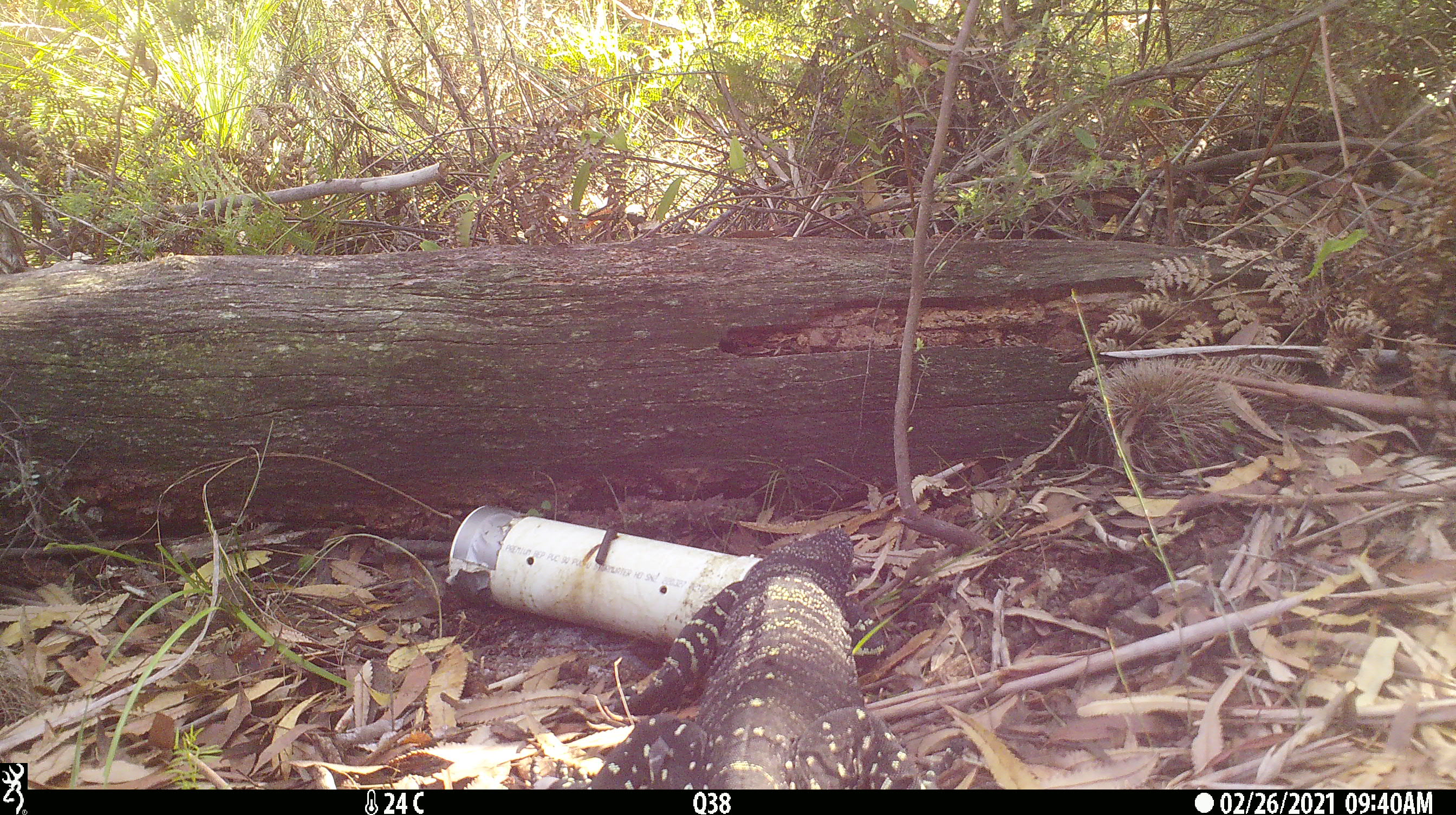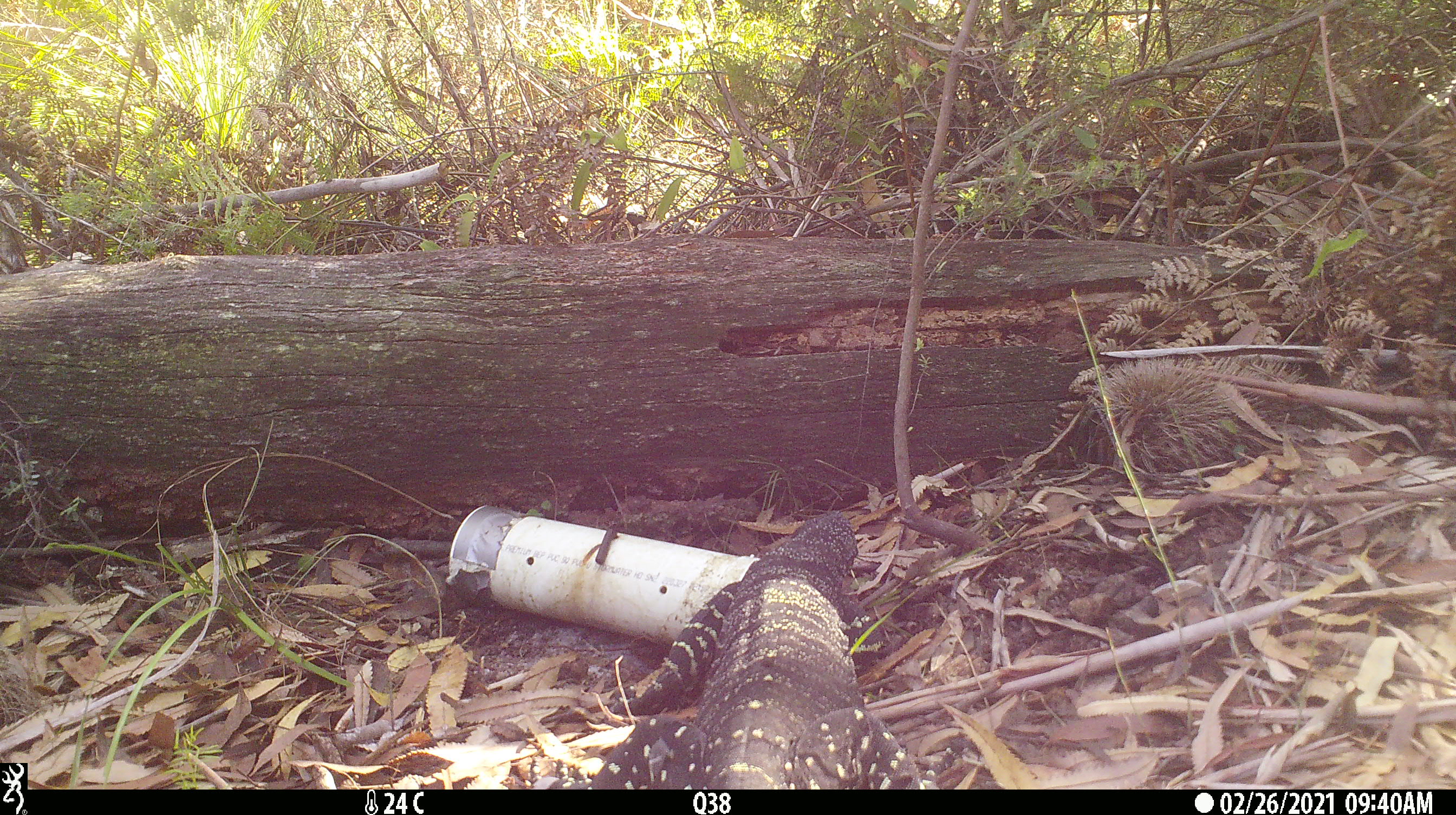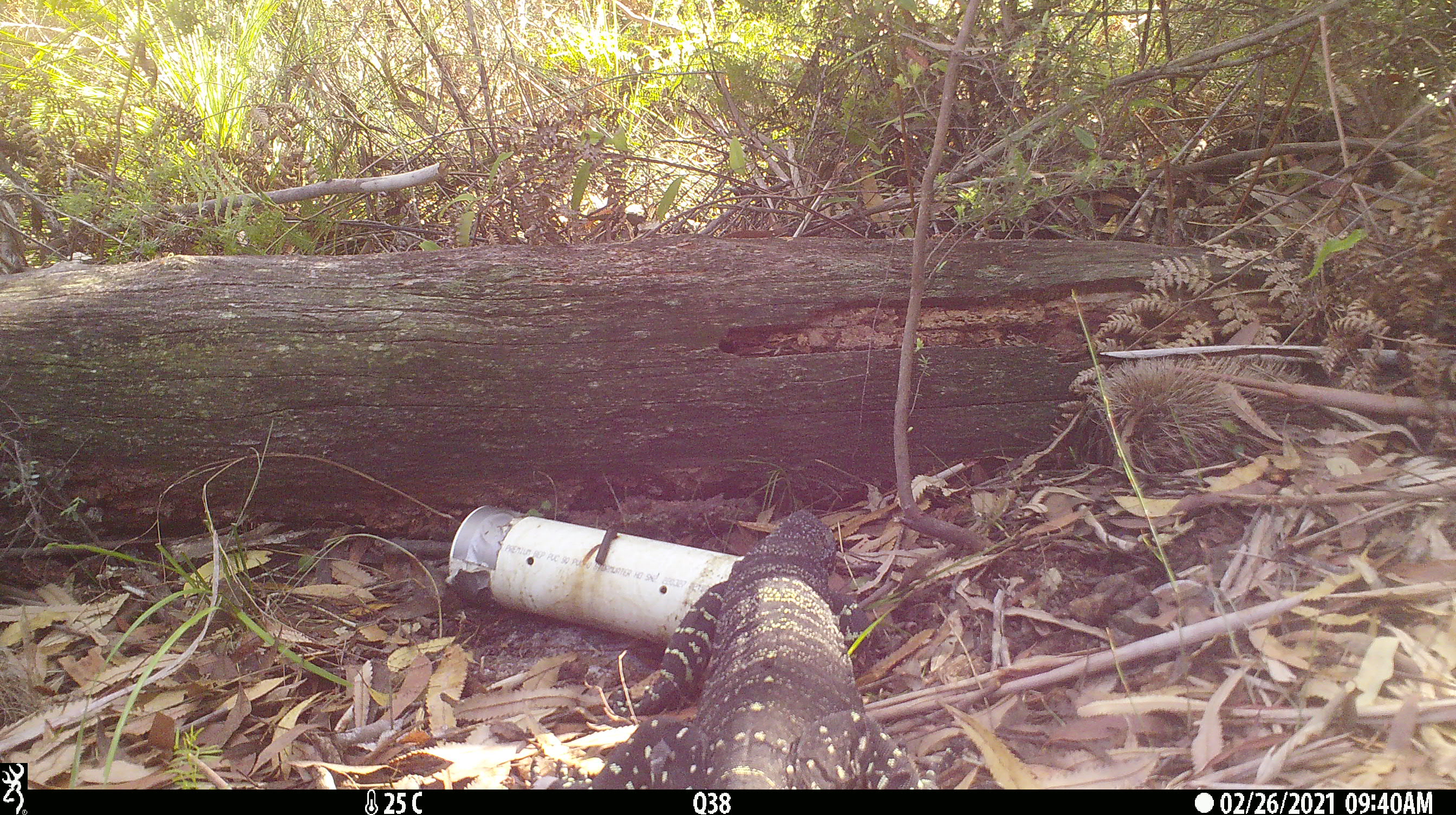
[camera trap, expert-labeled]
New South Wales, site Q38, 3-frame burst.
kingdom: Animalia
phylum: Chordata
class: Reptilia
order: Squamata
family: Varanidae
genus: Varanus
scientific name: Varanus varius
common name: lace monitor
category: goanna